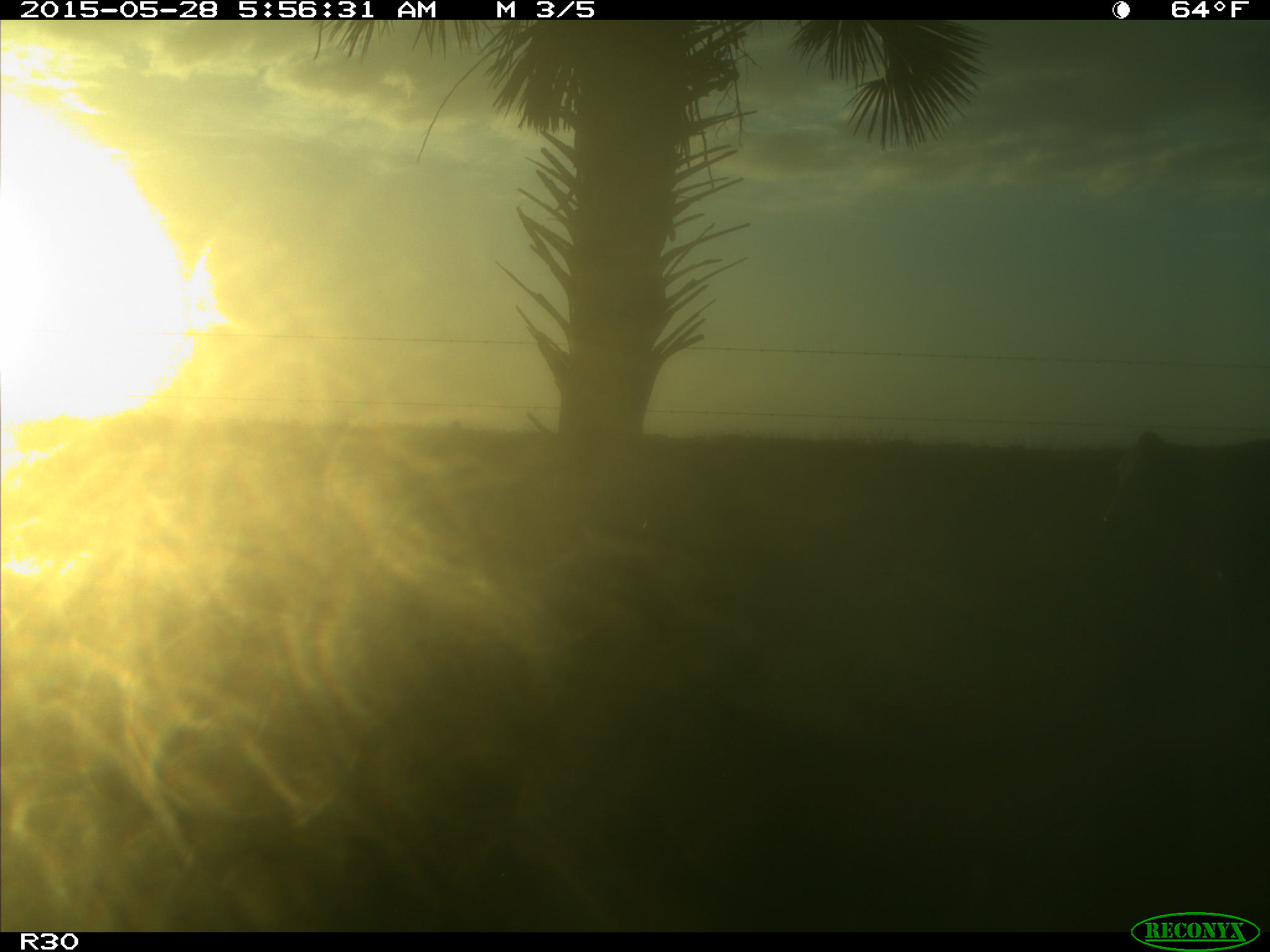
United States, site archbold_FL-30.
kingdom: Animalia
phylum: Chordata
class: Mammalia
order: Artiodactyla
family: Bovidae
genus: Bos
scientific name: Bos taurus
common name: domestic cow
Bos taurus (domestic cow).